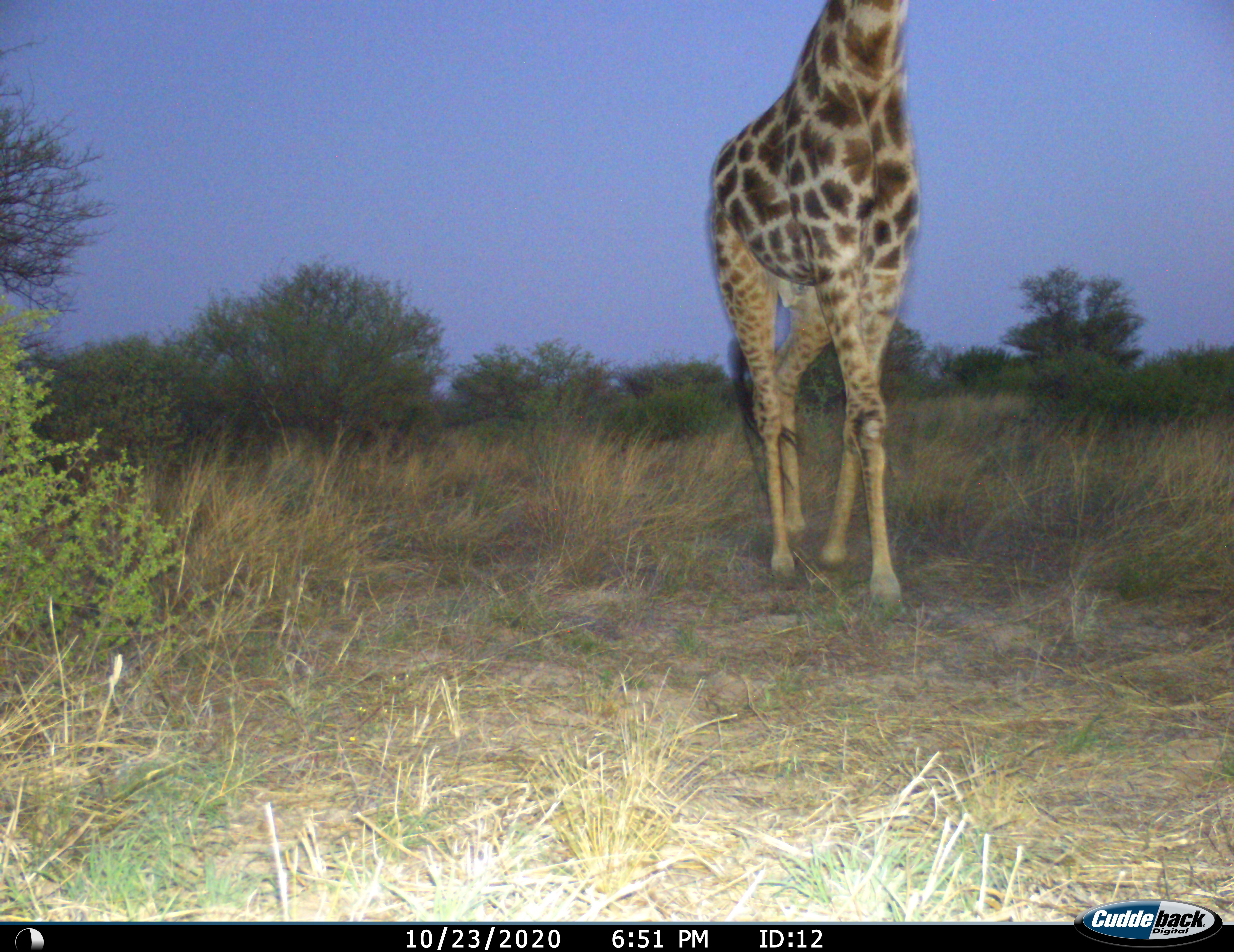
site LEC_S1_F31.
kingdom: Animalia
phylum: Chordata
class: Mammalia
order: Artiodactyla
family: Giraffidae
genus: Giraffa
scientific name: Giraffa camelopardalis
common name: giraffe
Giraffe (Giraffa camelopardalis), count 1. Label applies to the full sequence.